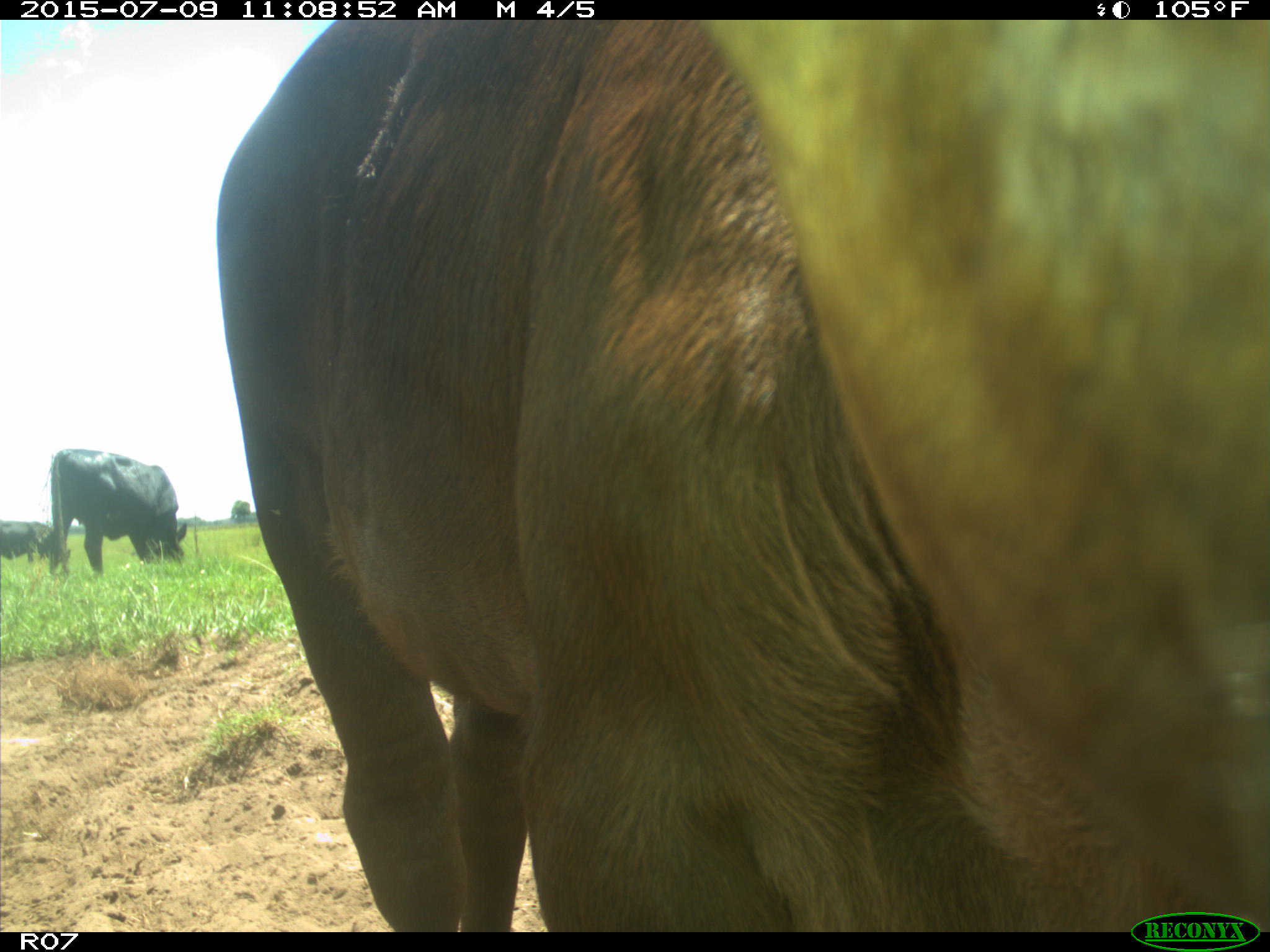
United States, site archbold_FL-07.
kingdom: Animalia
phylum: Chordata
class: Mammalia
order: Artiodactyla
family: Bovidae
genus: Bos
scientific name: Bos taurus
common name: domestic cow